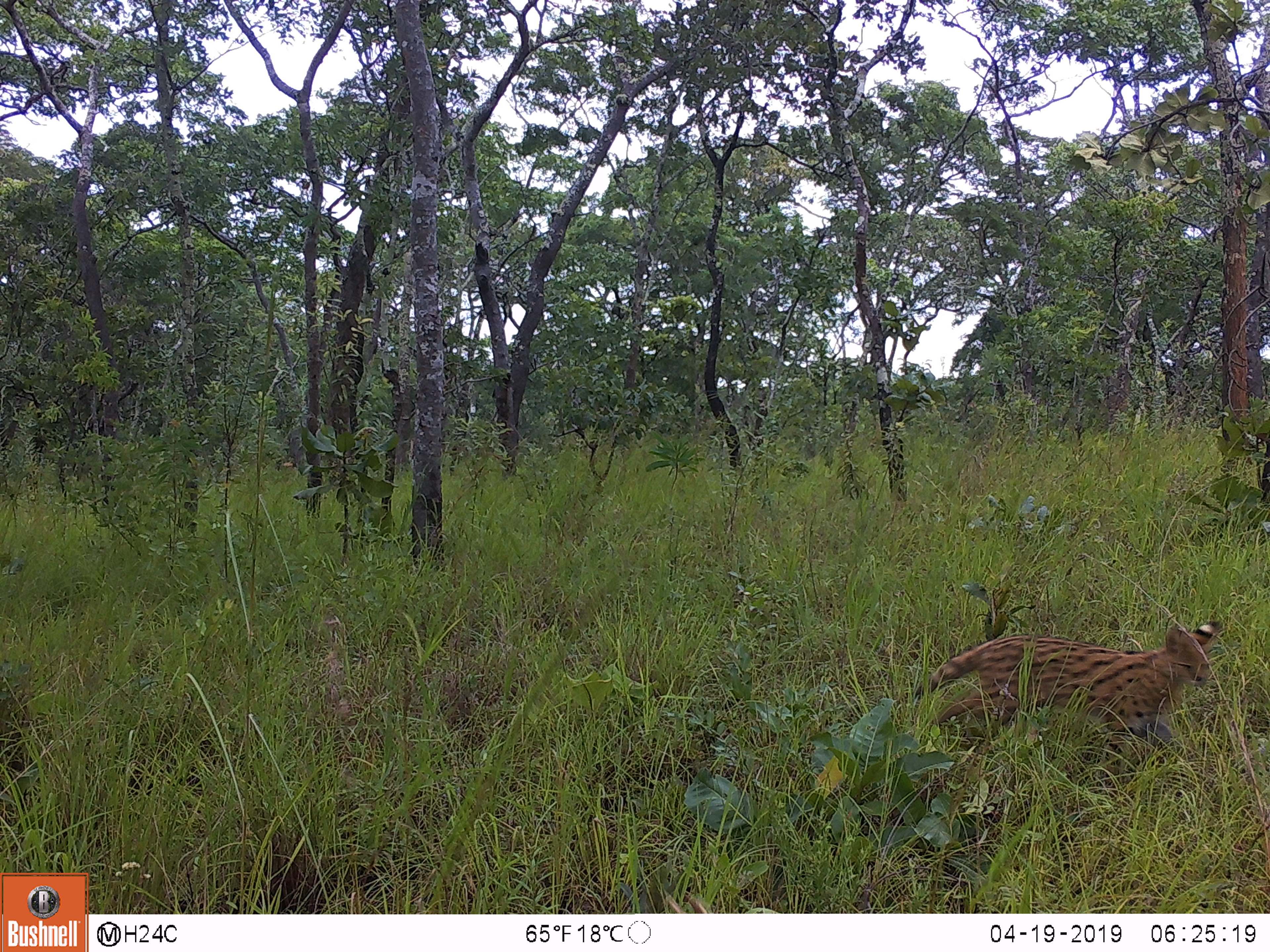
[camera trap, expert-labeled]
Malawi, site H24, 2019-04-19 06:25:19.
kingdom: Animalia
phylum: Chordata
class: Mammalia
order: Carnivora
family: Felidae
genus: Leptailurus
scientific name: Leptailurus serval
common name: serval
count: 1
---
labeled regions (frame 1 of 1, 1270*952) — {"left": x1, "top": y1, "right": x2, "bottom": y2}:
serval: {"left": 912, "top": 617, "right": 1229, "bottom": 766}